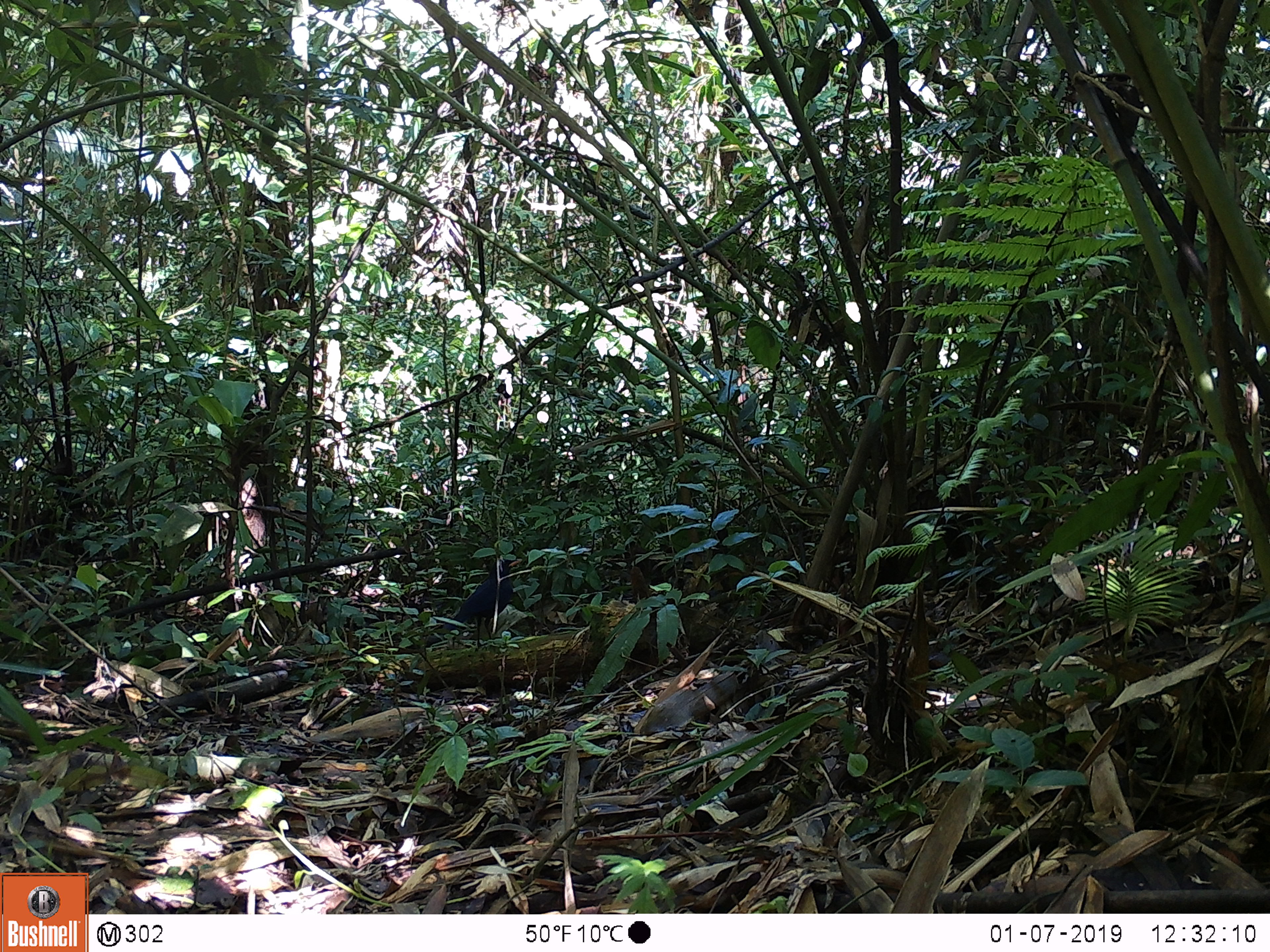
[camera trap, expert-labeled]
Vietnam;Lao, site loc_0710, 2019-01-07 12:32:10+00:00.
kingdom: Animalia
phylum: Chordata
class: Aves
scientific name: Aves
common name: bird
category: unidentified bird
Unidentified bird (bird) (Aves). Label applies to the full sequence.